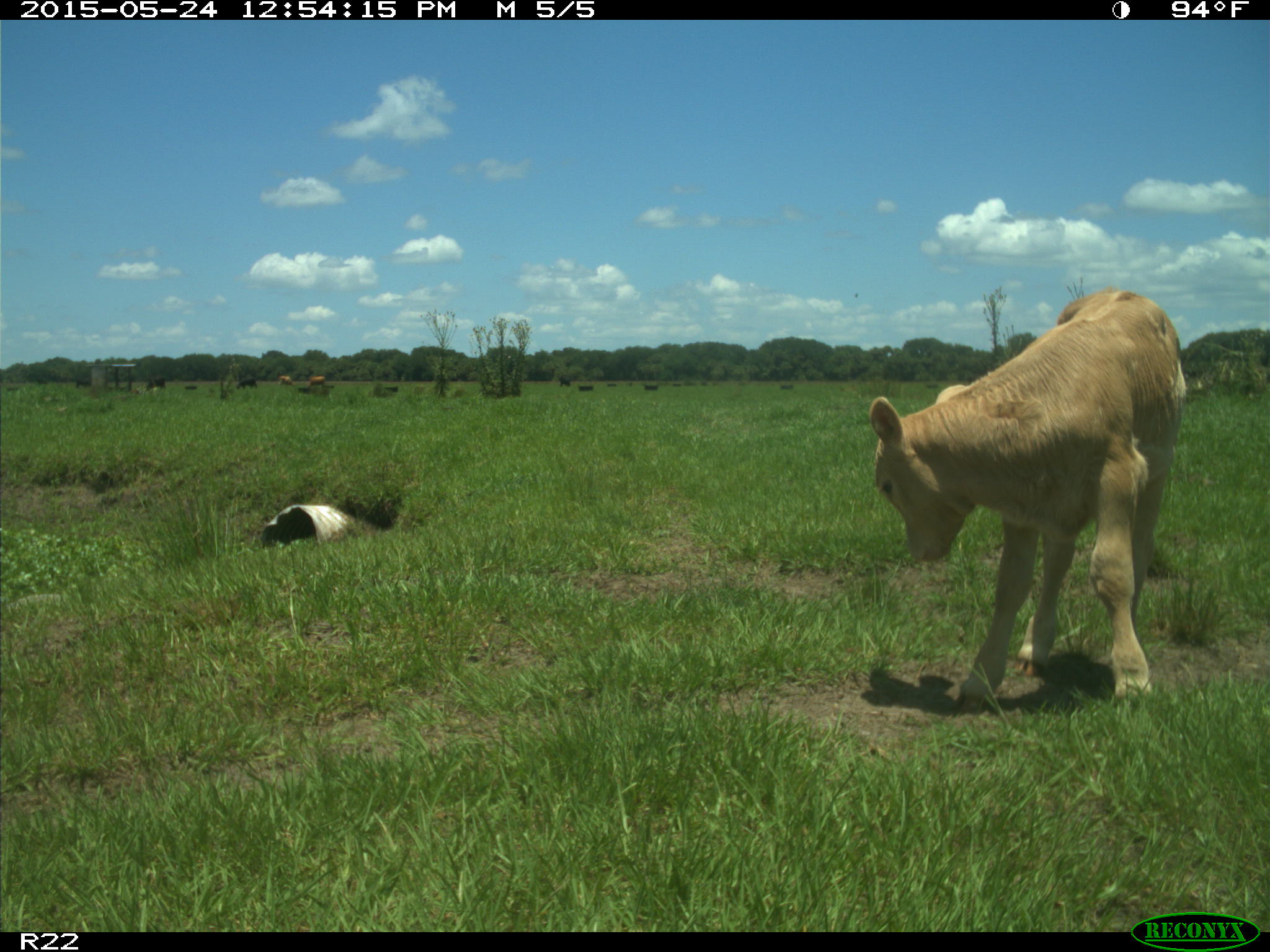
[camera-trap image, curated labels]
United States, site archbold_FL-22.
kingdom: Animalia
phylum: Chordata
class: Mammalia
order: Artiodactyla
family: Bovidae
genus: Bos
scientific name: Bos taurus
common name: domestic cow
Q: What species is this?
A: Bos taurus (domestic cow).